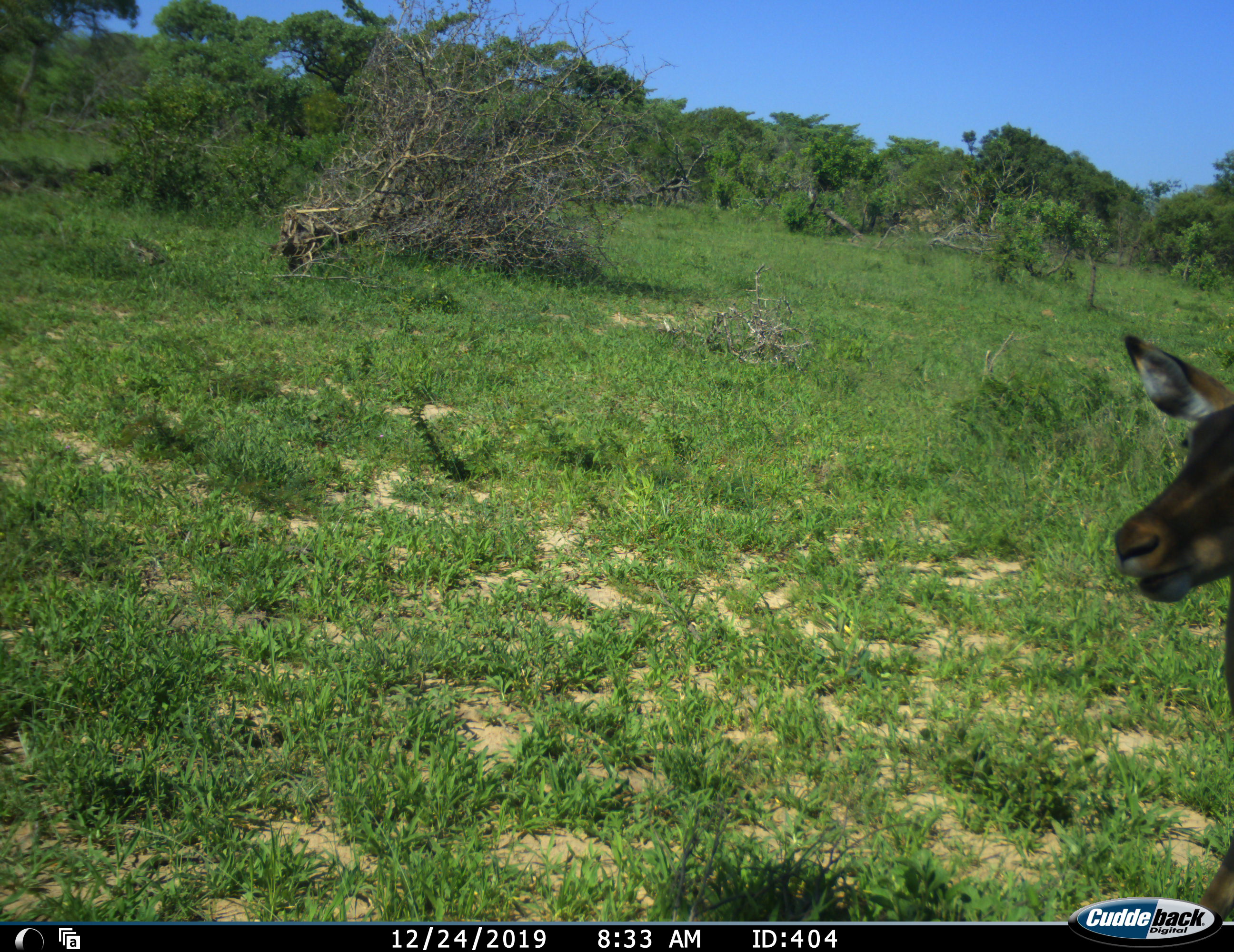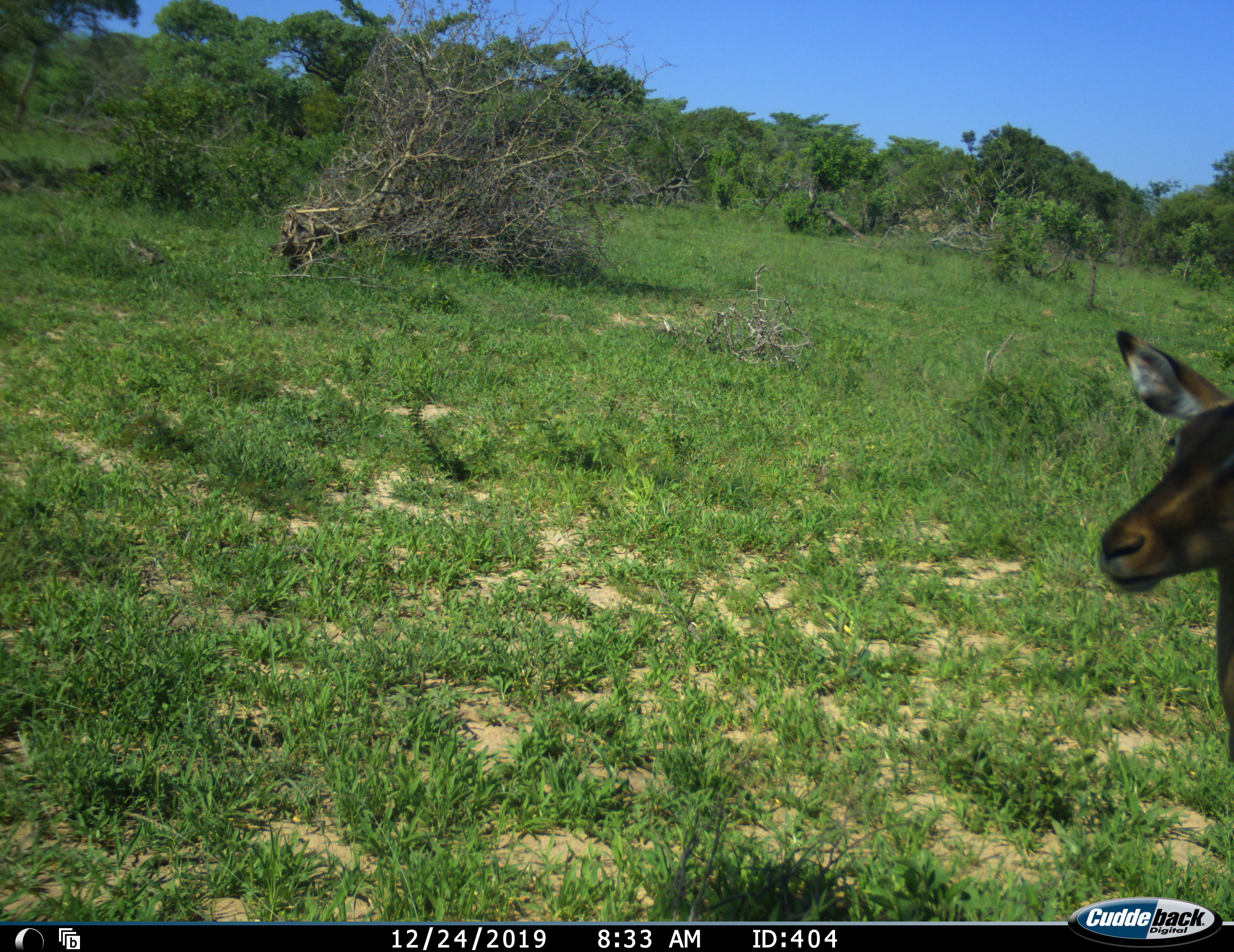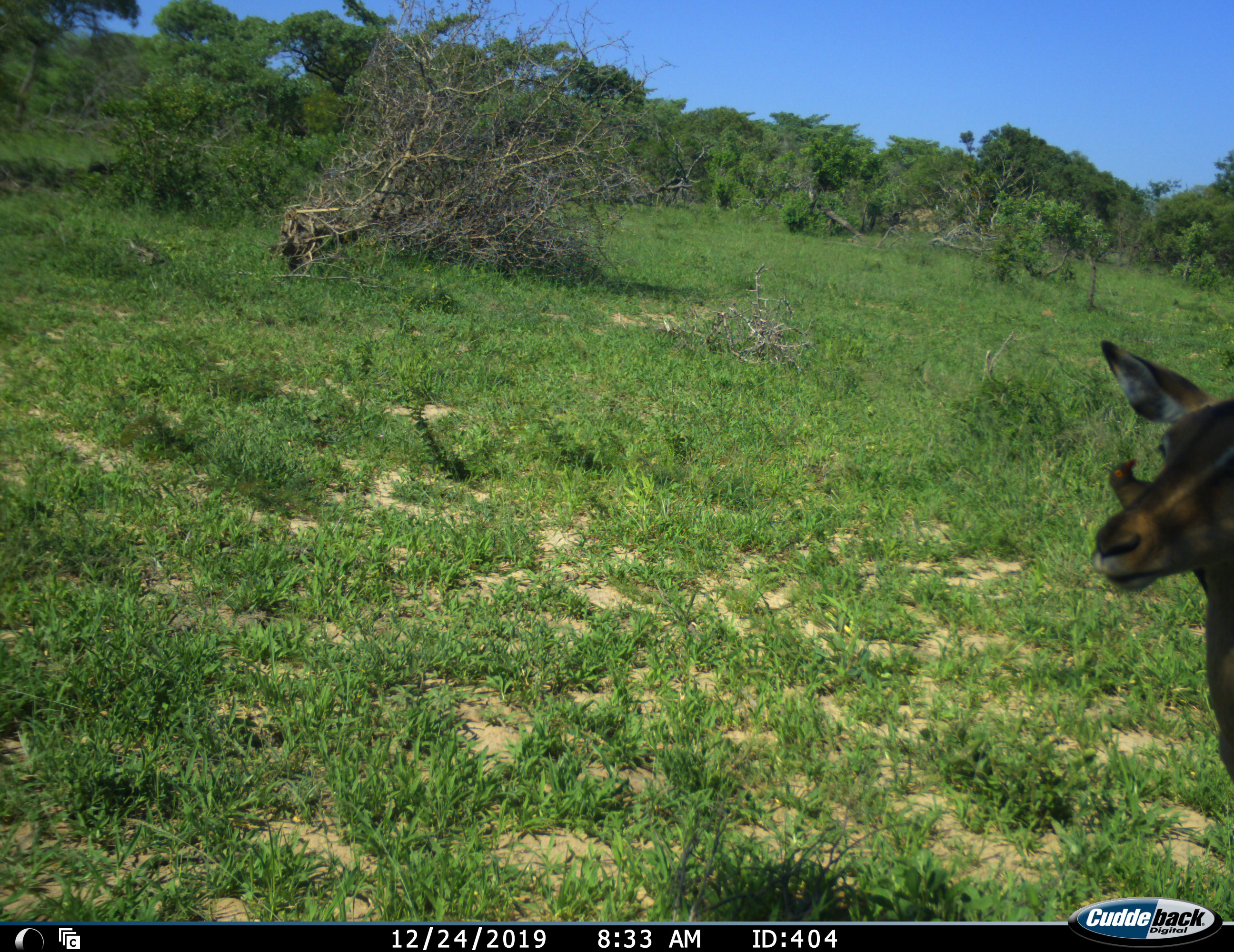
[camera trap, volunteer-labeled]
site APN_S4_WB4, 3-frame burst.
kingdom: Animalia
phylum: Chordata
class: Mammalia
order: Artiodactyla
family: Bovidae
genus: Aepyceros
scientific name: Aepyceros melampus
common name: impala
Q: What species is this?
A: Impala (Aepyceros melampus).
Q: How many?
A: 1.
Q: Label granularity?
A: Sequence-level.